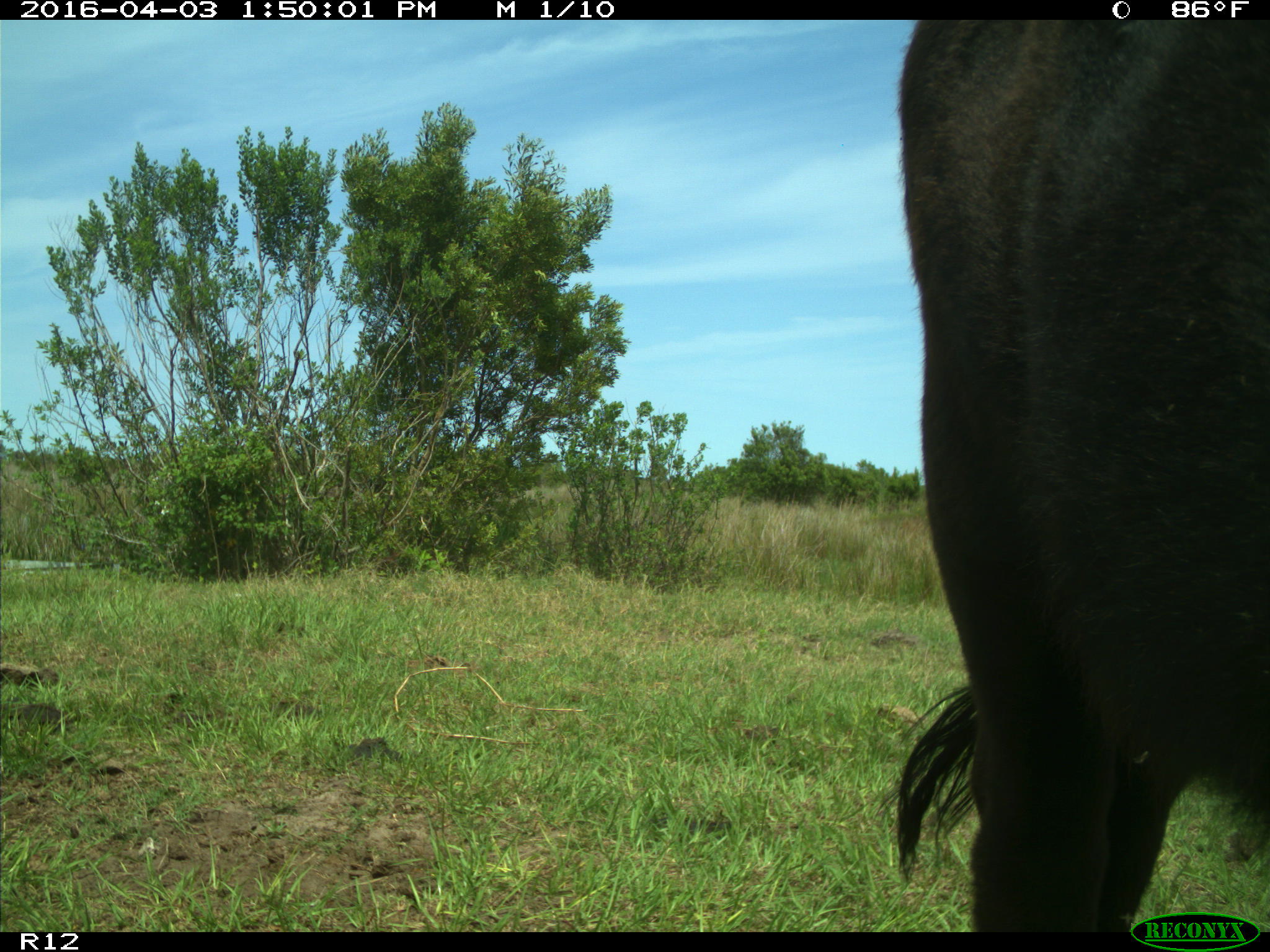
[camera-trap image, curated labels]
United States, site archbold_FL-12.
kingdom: Animalia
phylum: Chordata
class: Mammalia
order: Artiodactyla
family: Bovidae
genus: Bos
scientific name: Bos taurus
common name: domestic cow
Bos taurus (domestic cow).